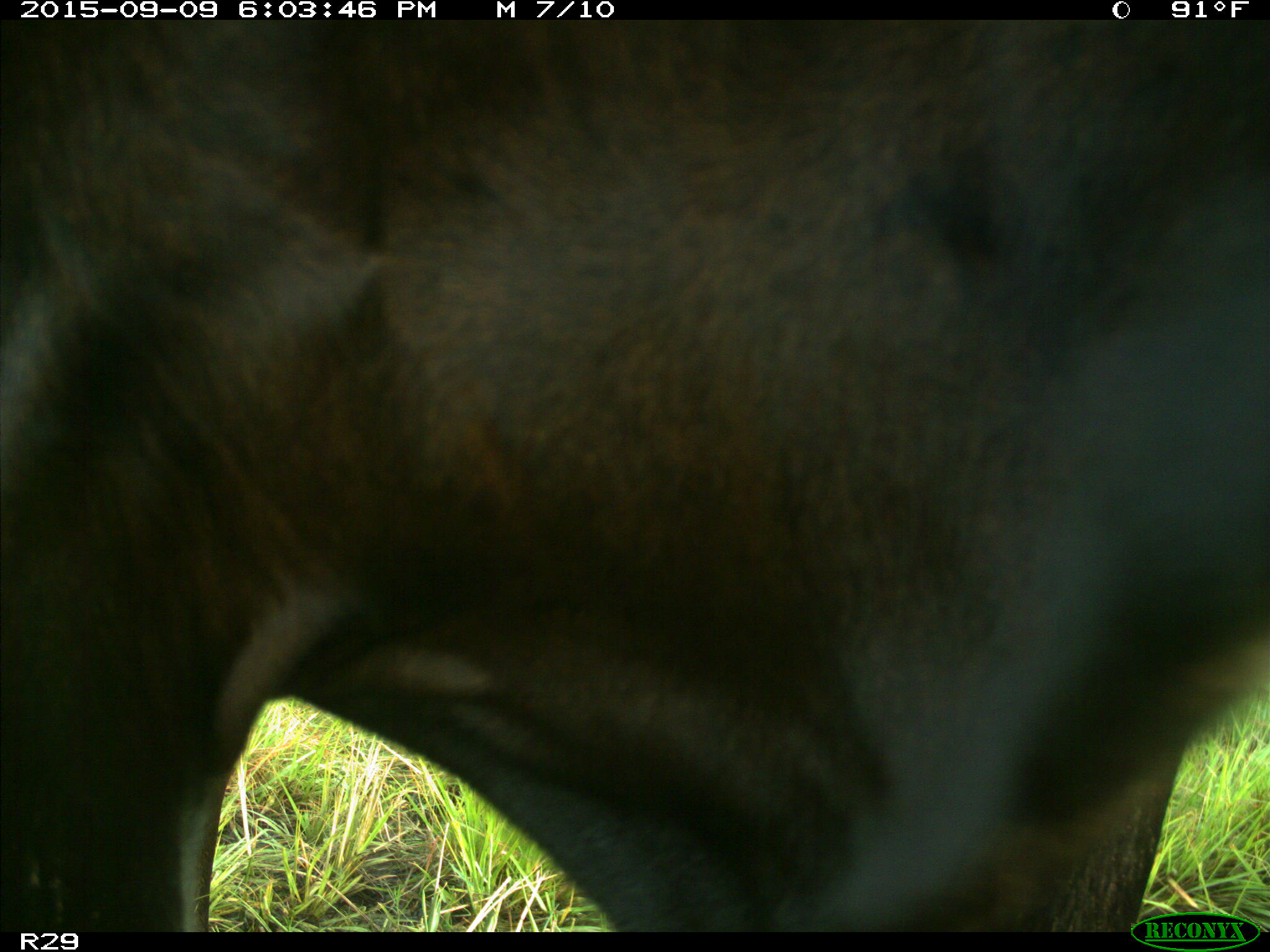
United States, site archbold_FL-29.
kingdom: Animalia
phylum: Chordata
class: Mammalia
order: Artiodactyla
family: Bovidae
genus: Bos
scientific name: Bos taurus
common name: domestic cow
Bos taurus (domestic cow).